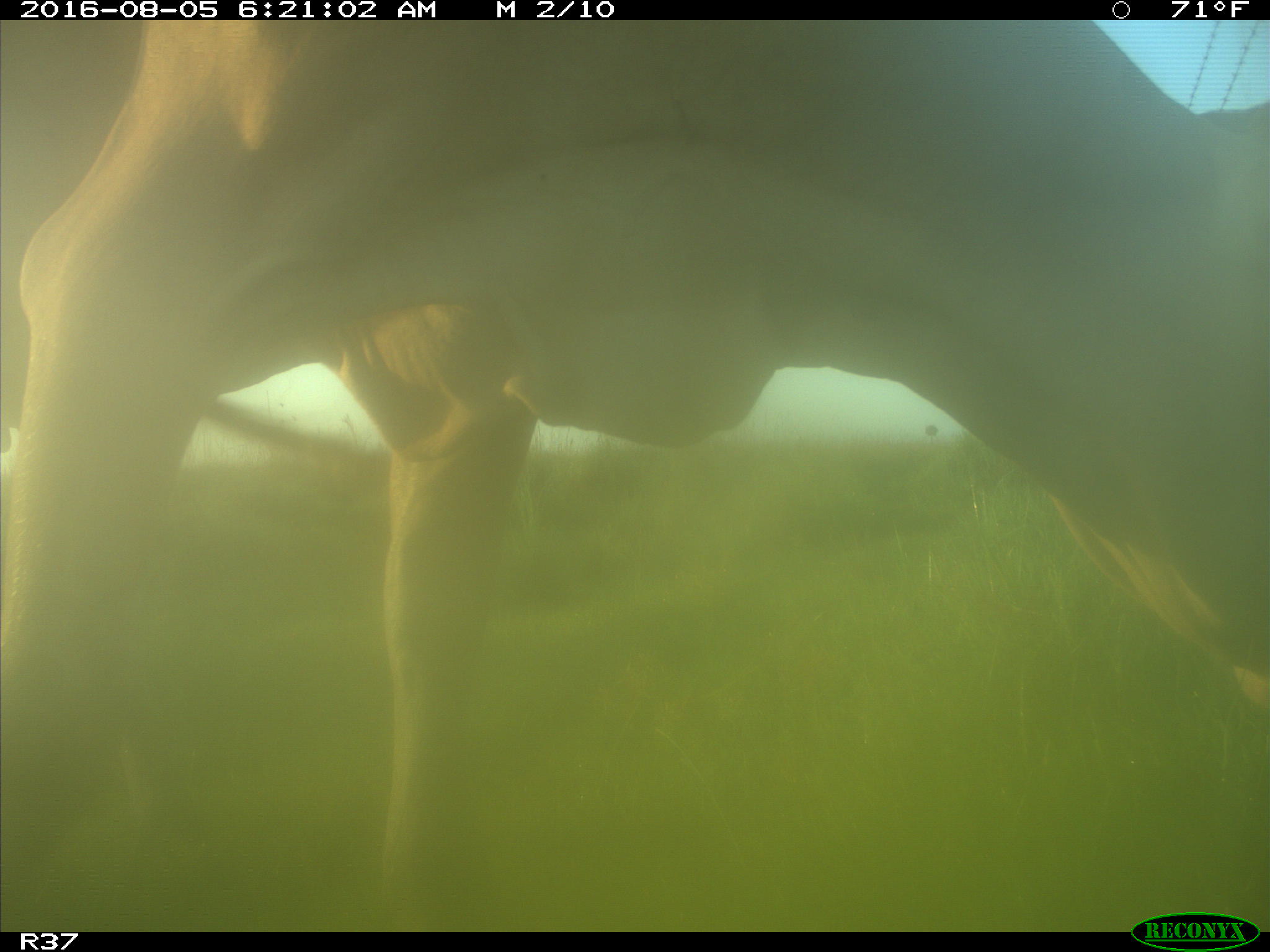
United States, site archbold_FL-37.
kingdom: Animalia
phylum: Chordata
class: Mammalia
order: Artiodactyla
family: Bovidae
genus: Bos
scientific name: Bos taurus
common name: domestic cow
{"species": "Bos taurus (domestic cow)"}